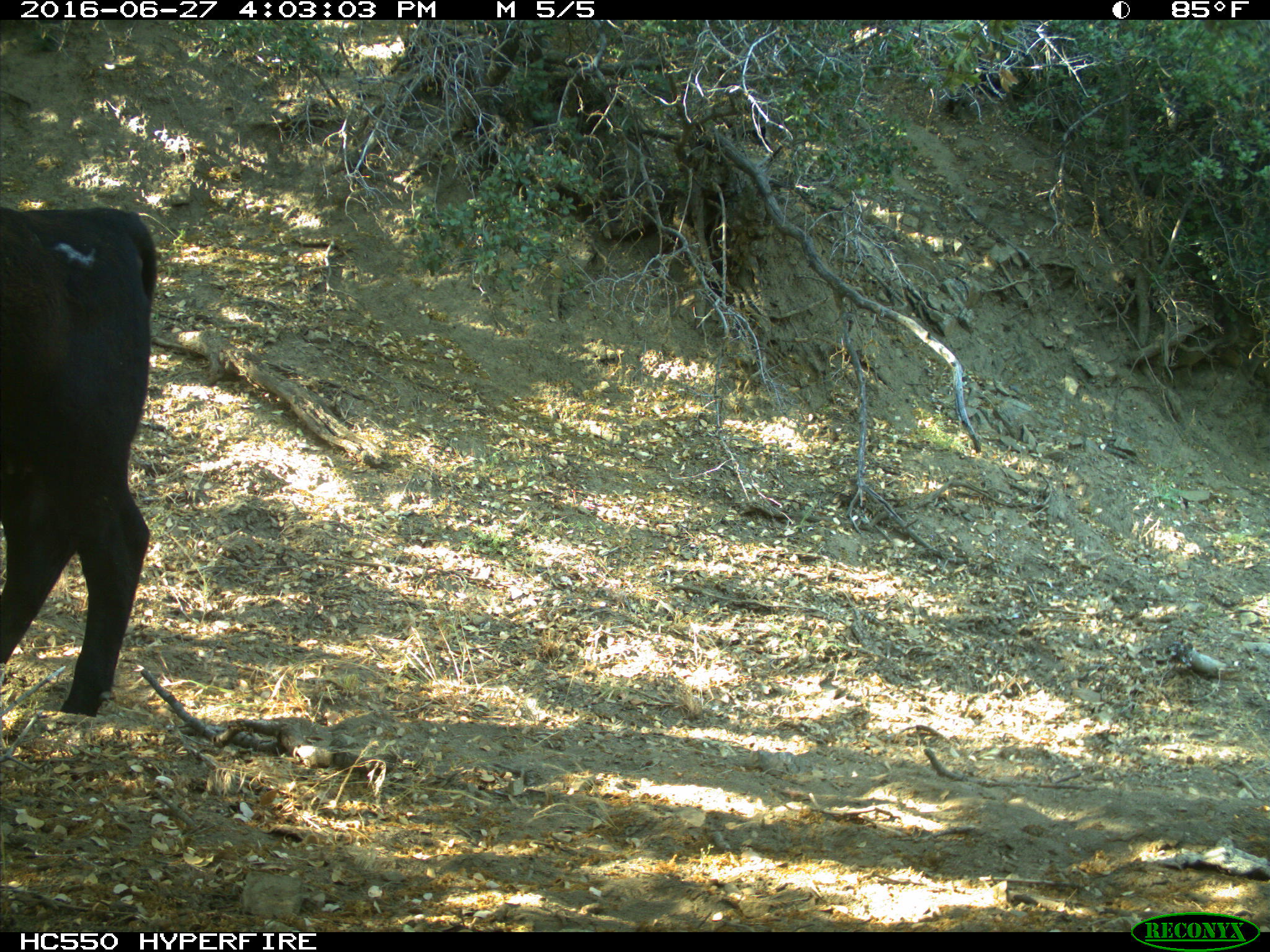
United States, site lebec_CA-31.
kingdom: Animalia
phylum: Chordata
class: Mammalia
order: Artiodactyla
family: Bovidae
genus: Bos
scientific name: Bos taurus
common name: domestic cow